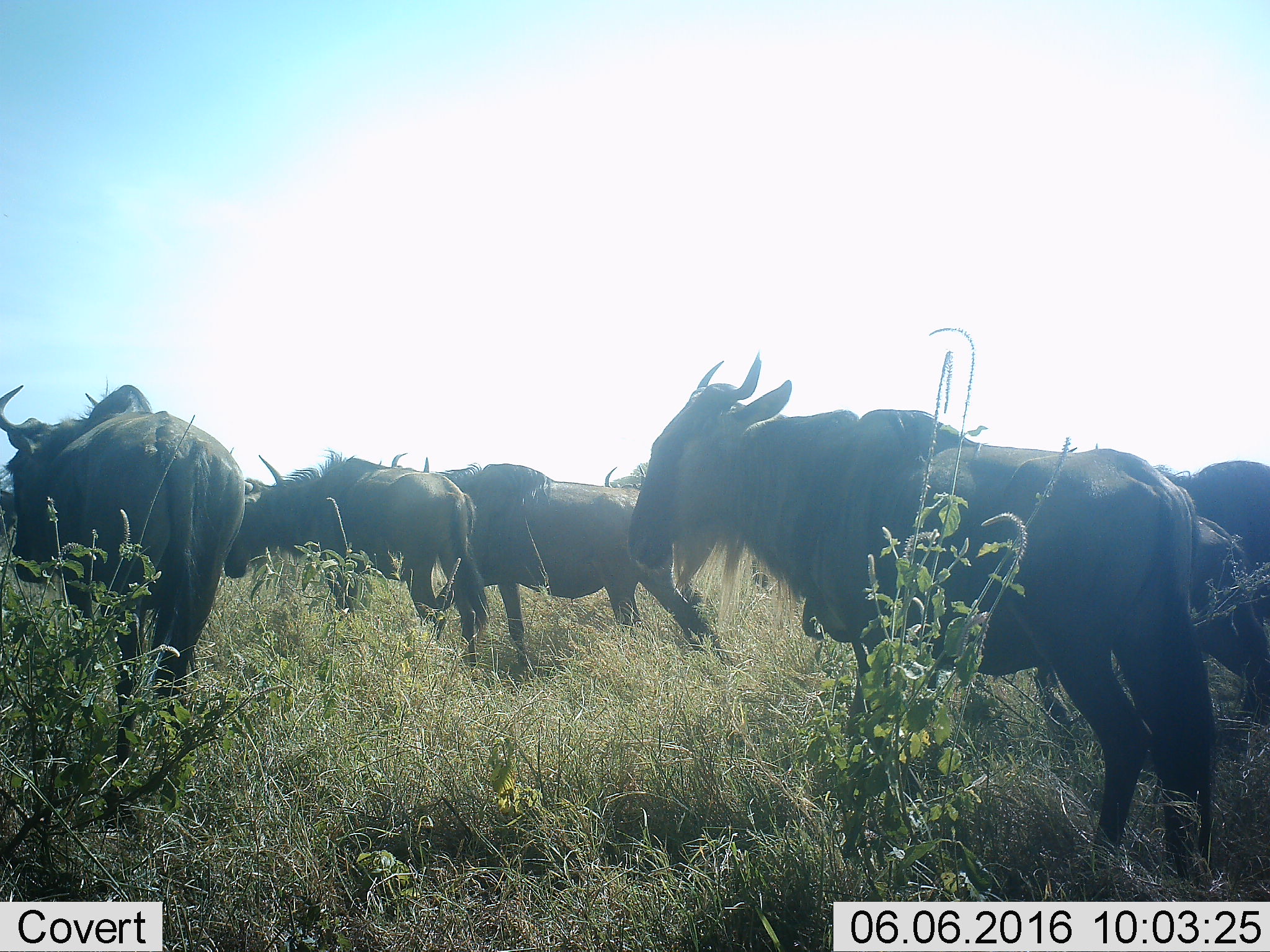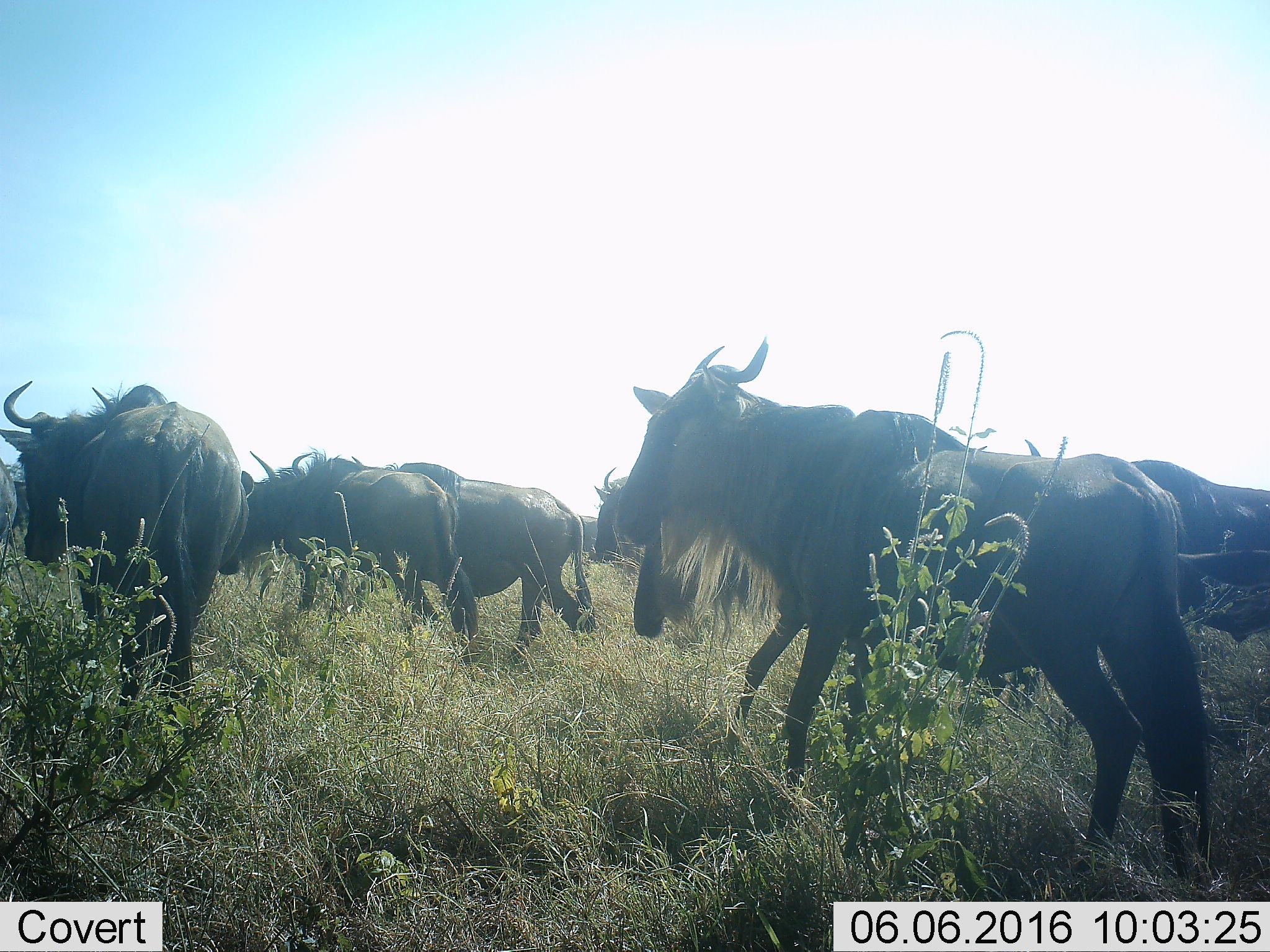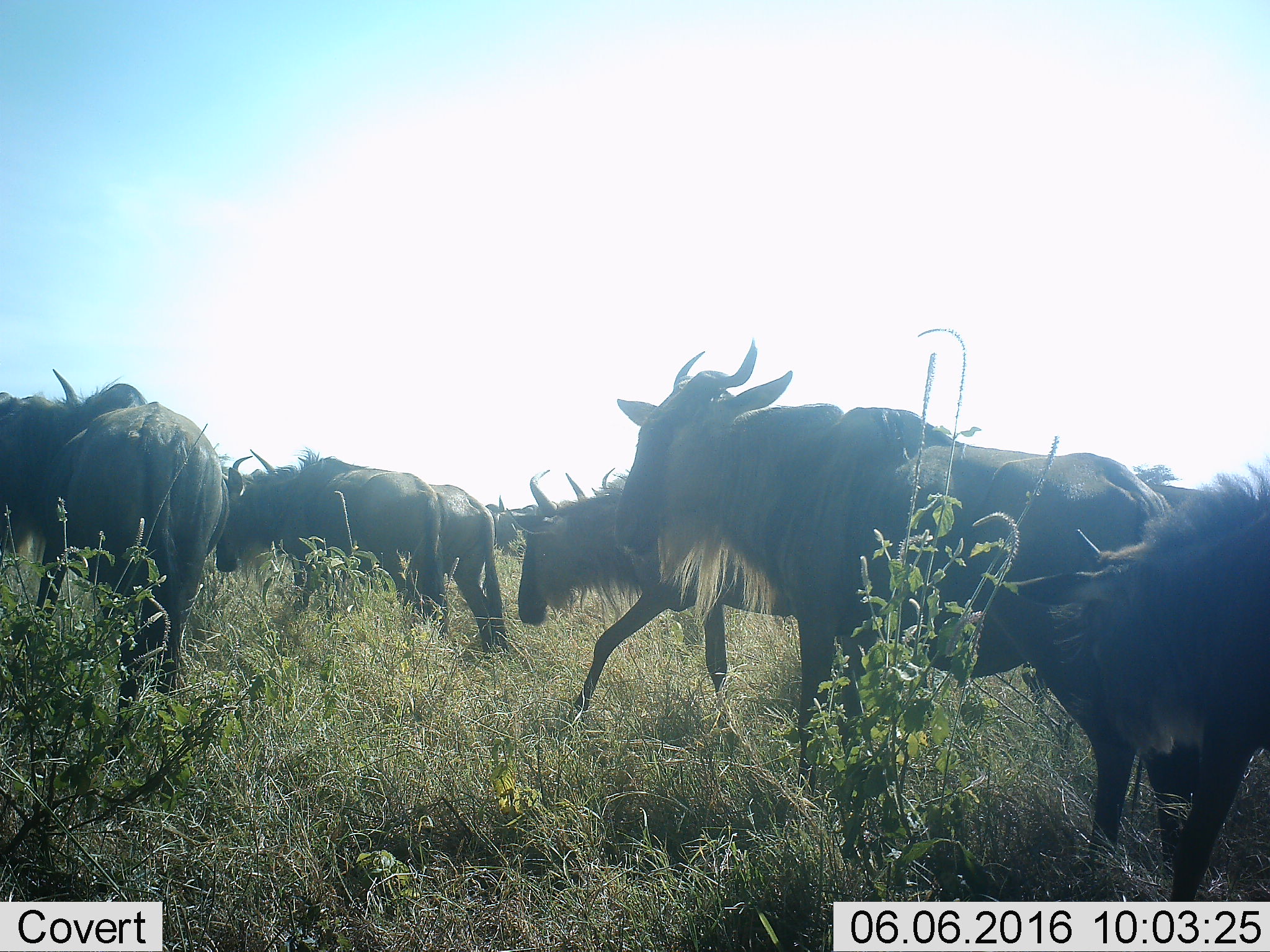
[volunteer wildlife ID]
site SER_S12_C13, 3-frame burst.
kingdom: Animalia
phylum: Chordata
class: Mammalia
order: Artiodactyla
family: Bovidae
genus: Connochaetes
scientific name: Connochaetes taurinus taurinus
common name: blue wildebeest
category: wildebeestblue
Wildebeestblue (blue wildebeest) (Connochaetes taurinus taurinus), count 11-50. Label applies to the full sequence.